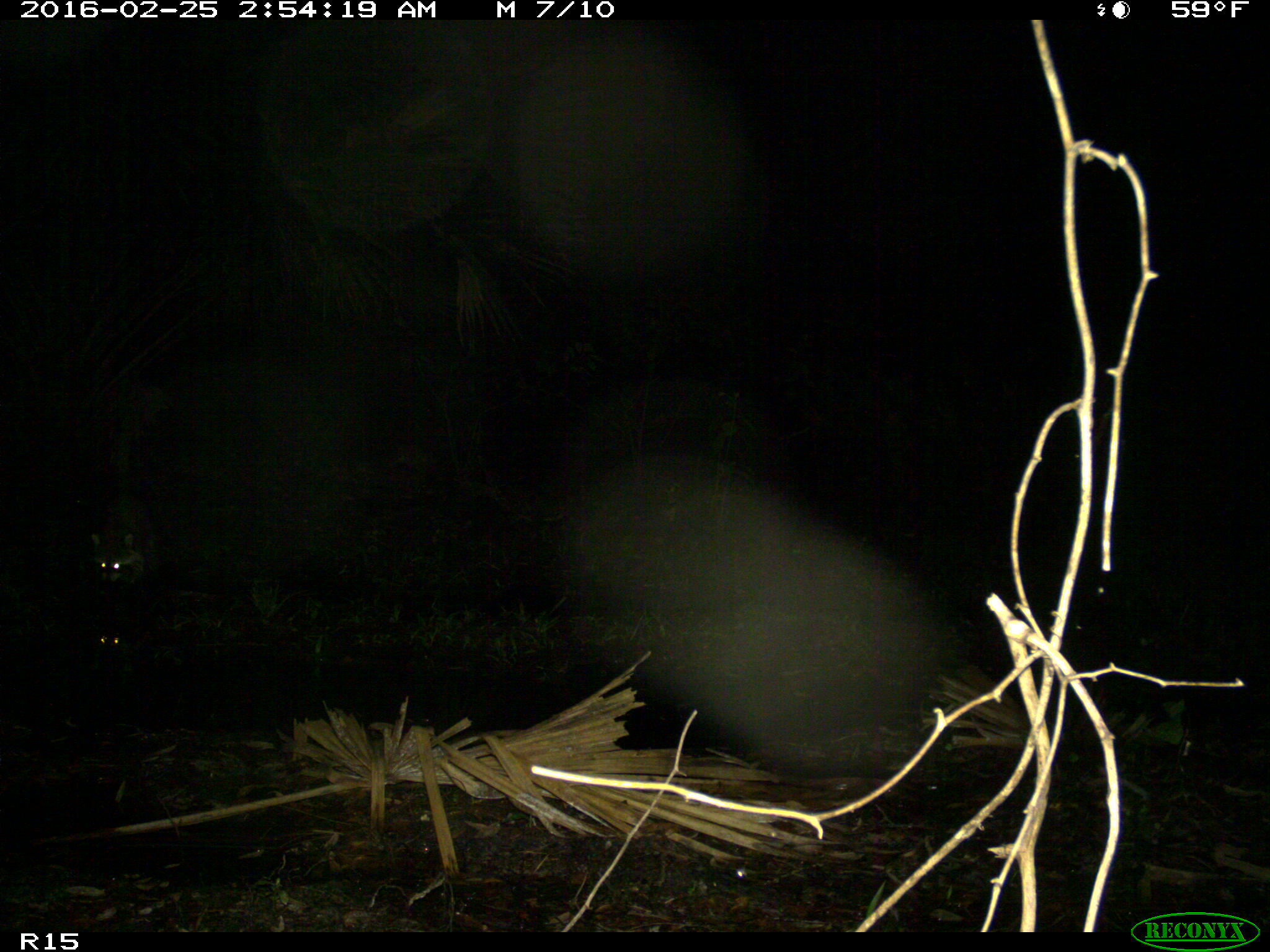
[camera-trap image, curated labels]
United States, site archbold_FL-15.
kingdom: Animalia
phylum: Chordata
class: Mammalia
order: Carnivora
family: Procyonidae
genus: Procyon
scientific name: Procyon lotor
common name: common raccoon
Procyon lotor (common raccoon).